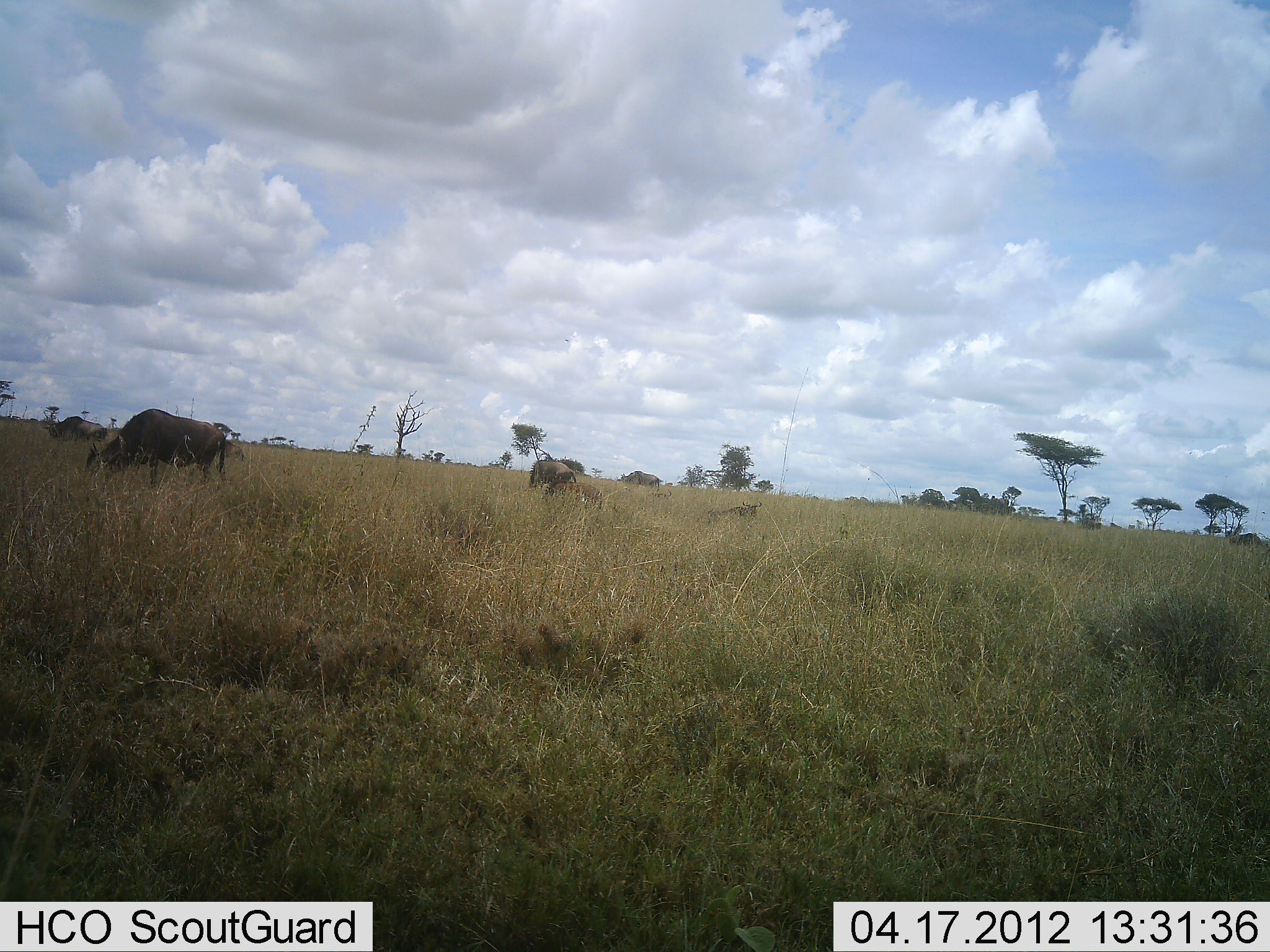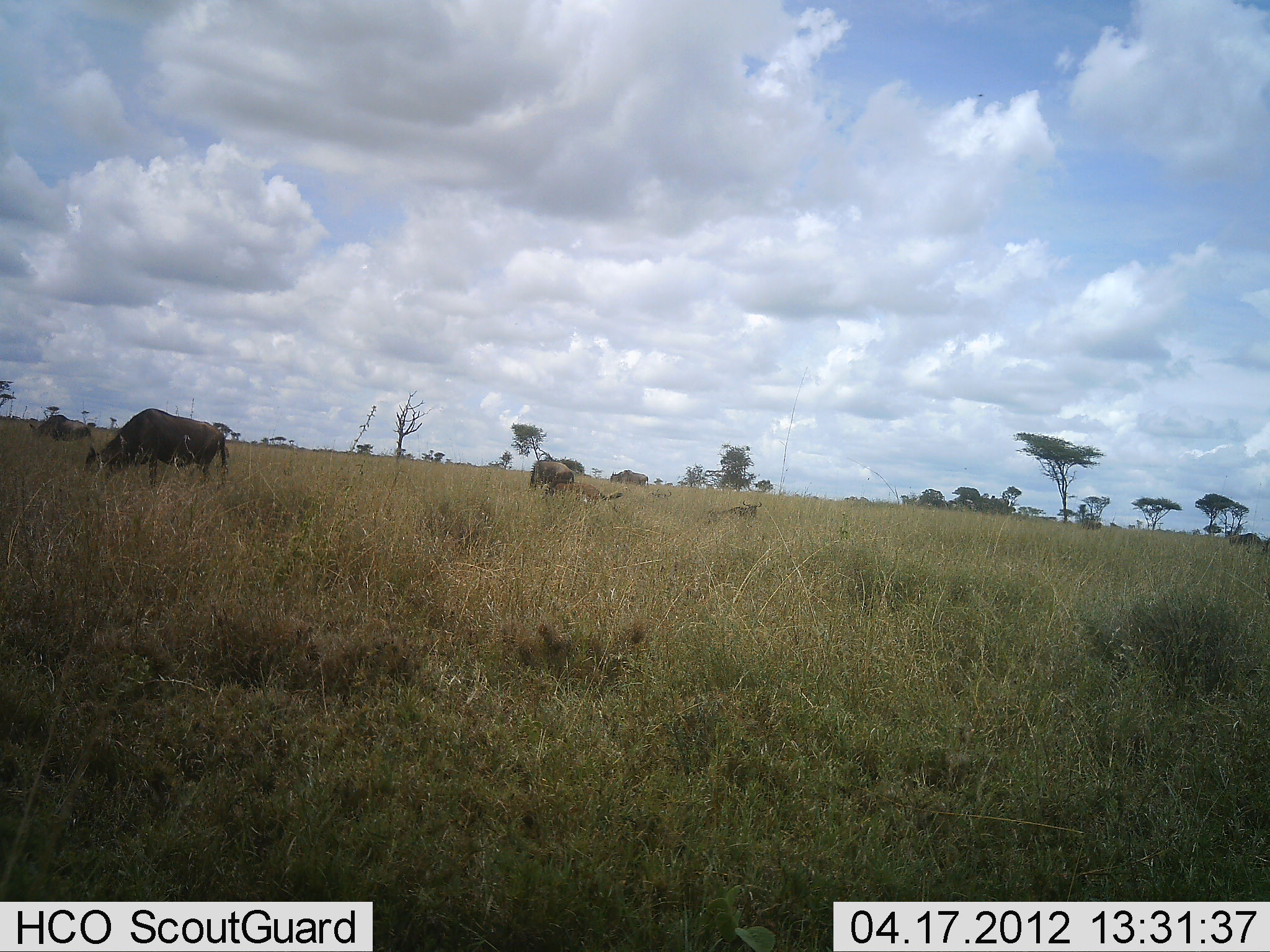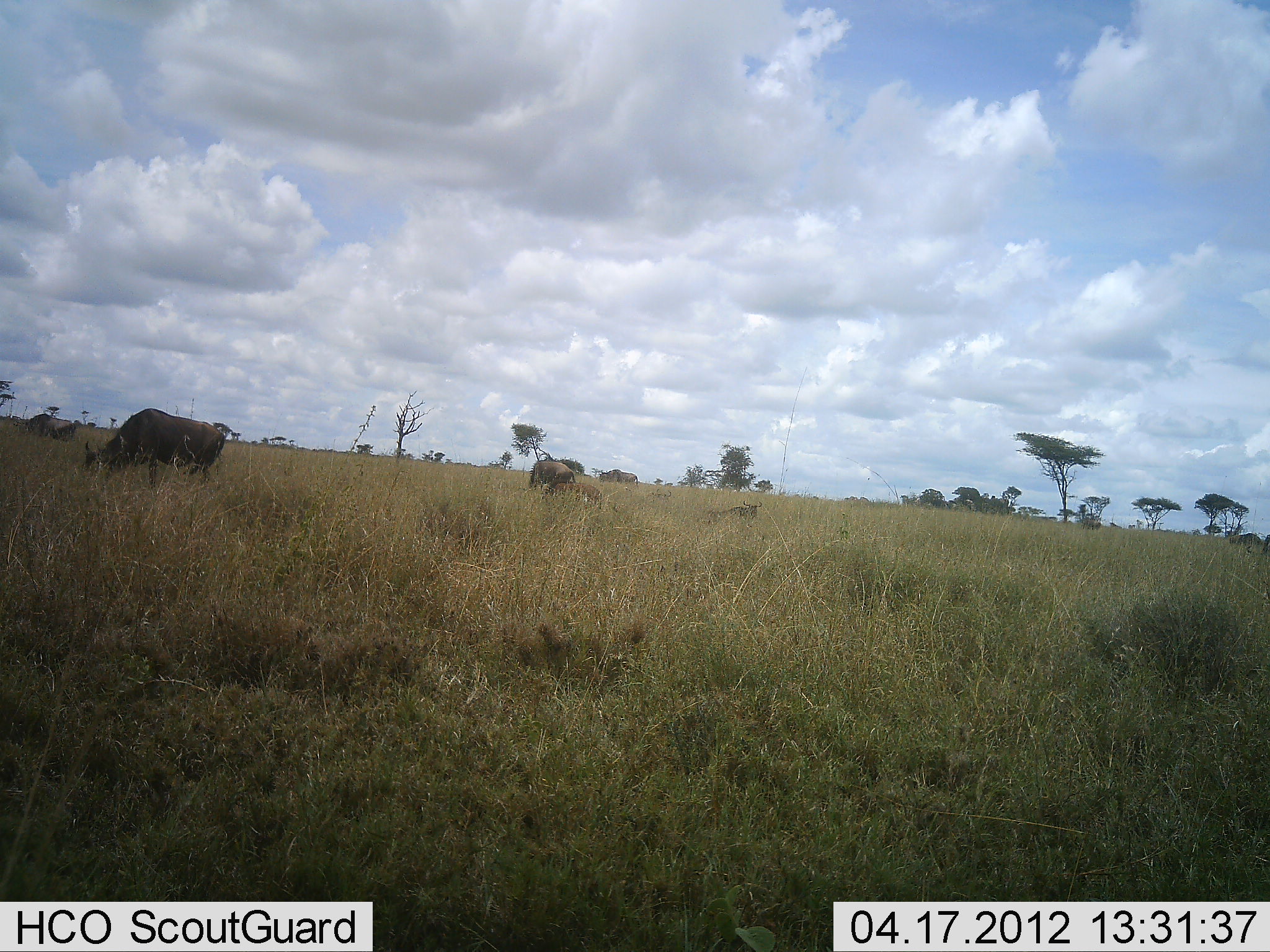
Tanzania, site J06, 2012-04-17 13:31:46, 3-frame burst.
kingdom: Animalia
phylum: Chordata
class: Mammalia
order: Artiodactyla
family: Bovidae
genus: Connochaetes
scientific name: Connochaetes taurinus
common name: blue wildebeest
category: wildebeest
Wildebeest (blue wildebeest) (Connochaetes taurinus), count 5. Behavior (volunteer vote fractions): standing 35%, resting 30%, moving 65%, interacting 0%. Young present (vote fraction): 25%. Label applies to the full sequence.